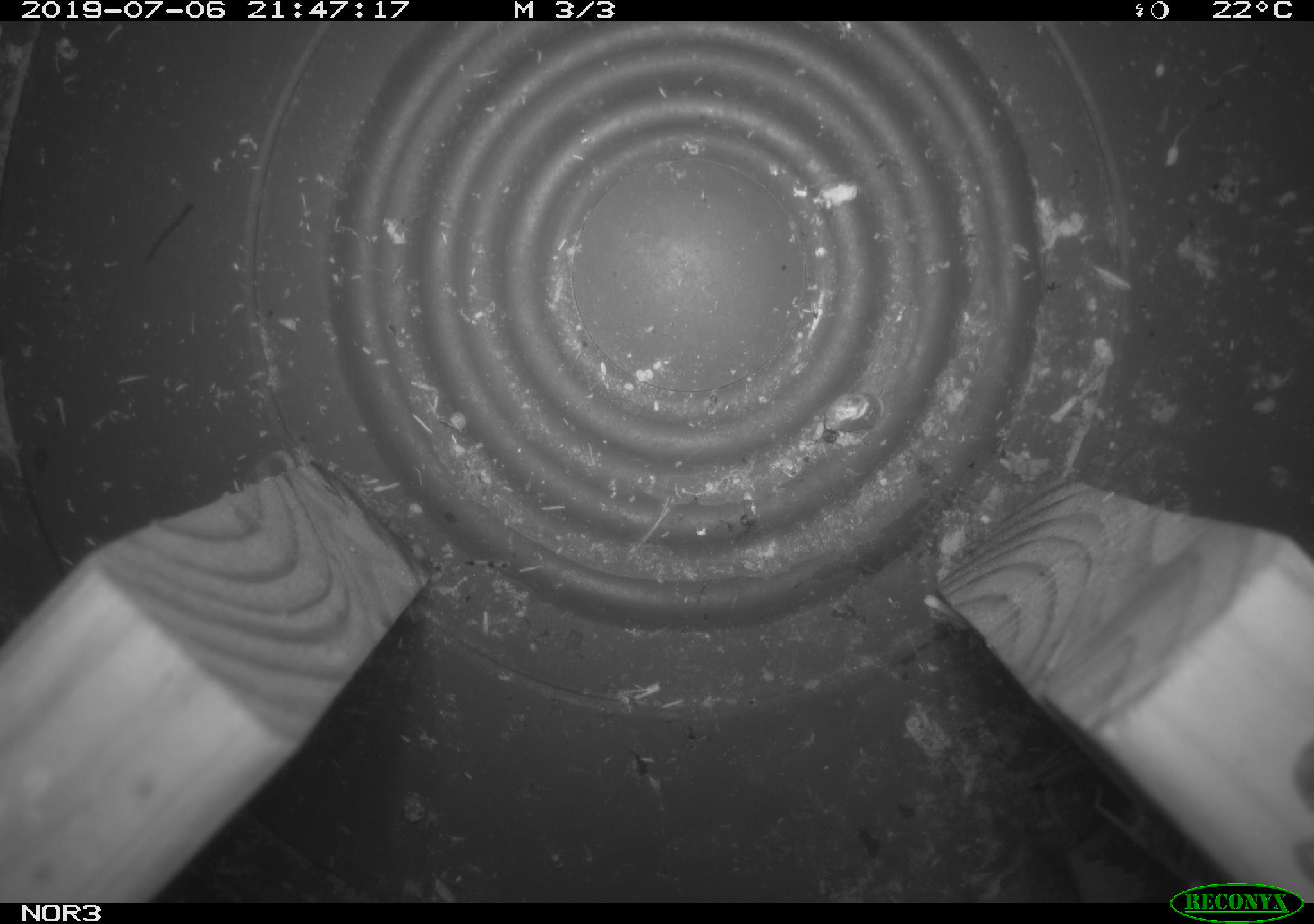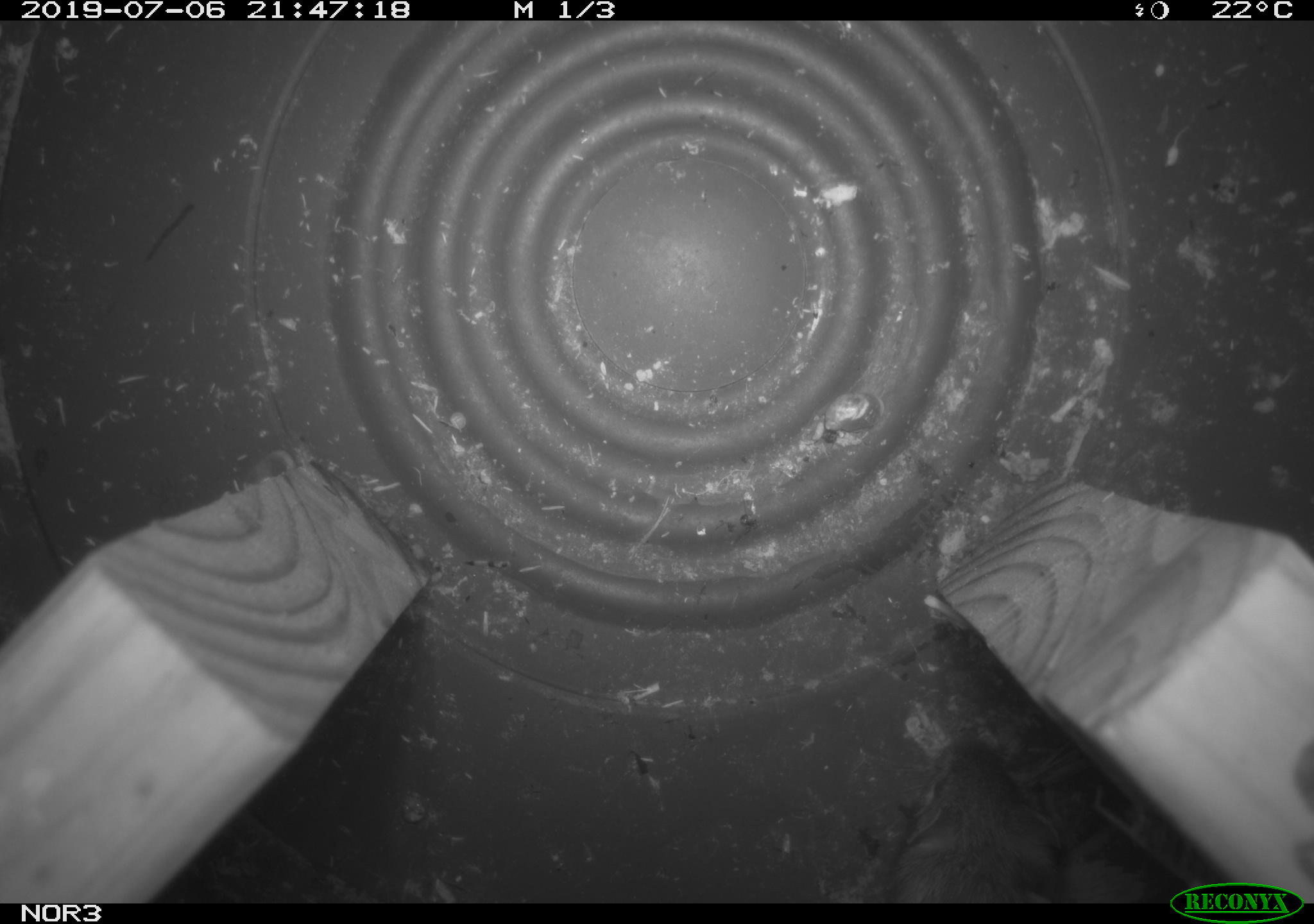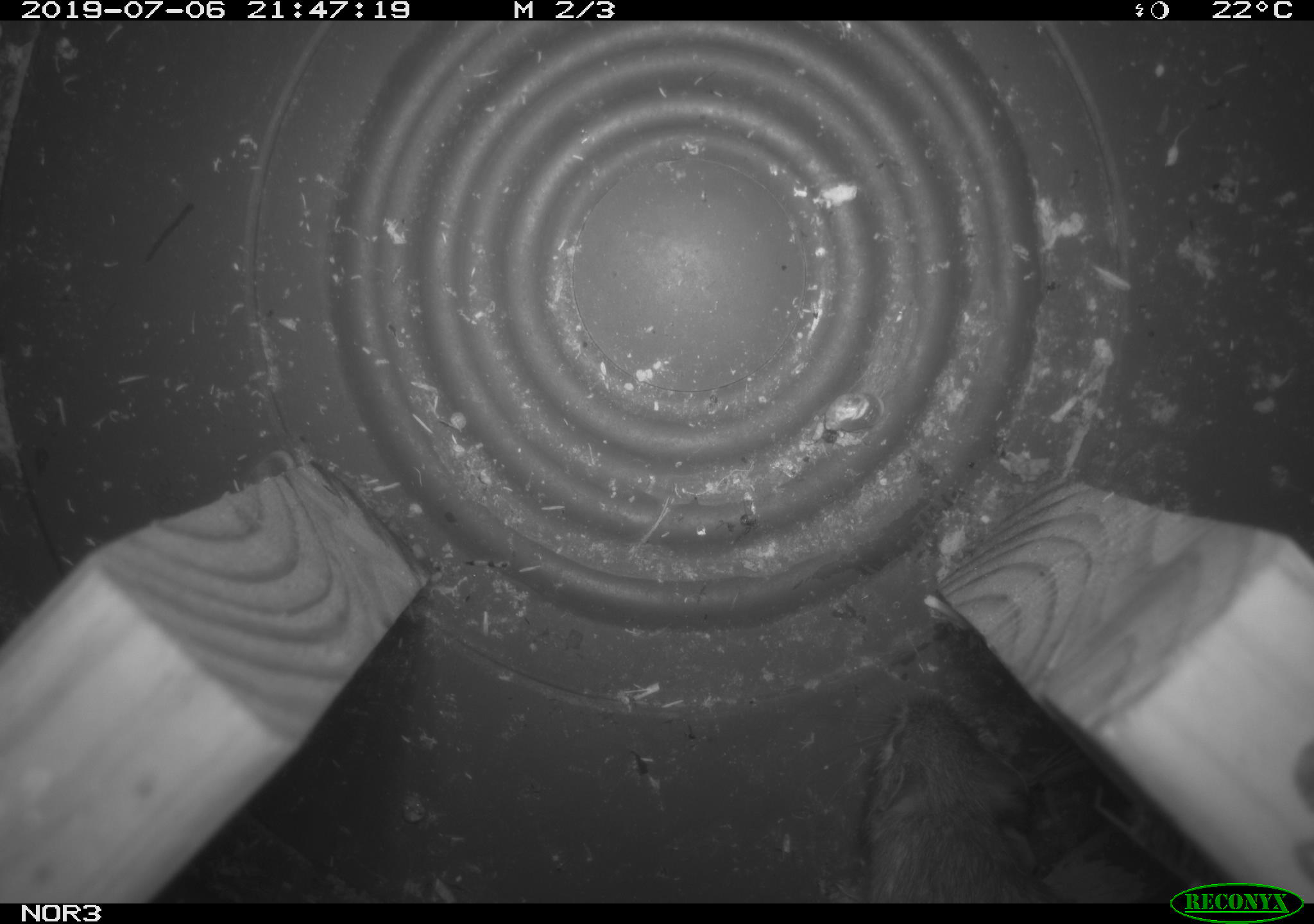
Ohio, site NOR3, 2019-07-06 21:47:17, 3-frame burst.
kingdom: Animalia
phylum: Chordata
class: Mammalia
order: Rodentia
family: Zapodidae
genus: Napaeozapus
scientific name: Napaeozapus insignis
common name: woodland jumping mouse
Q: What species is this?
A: Woodland jumping mouse (Napaeozapus insignis).